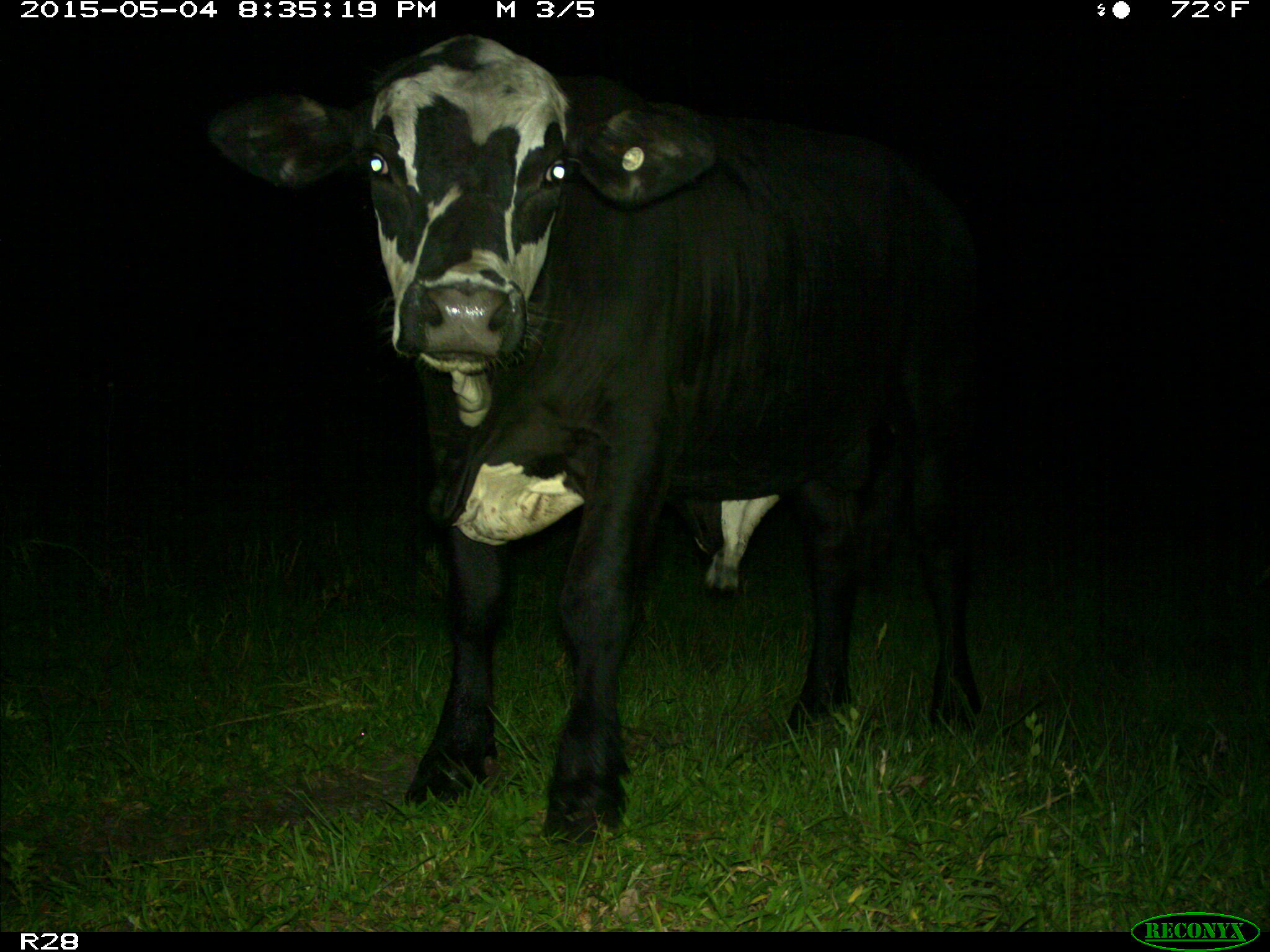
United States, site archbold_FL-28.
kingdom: Animalia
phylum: Chordata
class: Mammalia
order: Artiodactyla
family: Bovidae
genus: Bos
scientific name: Bos taurus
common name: domestic cow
Bos taurus (domestic cow).